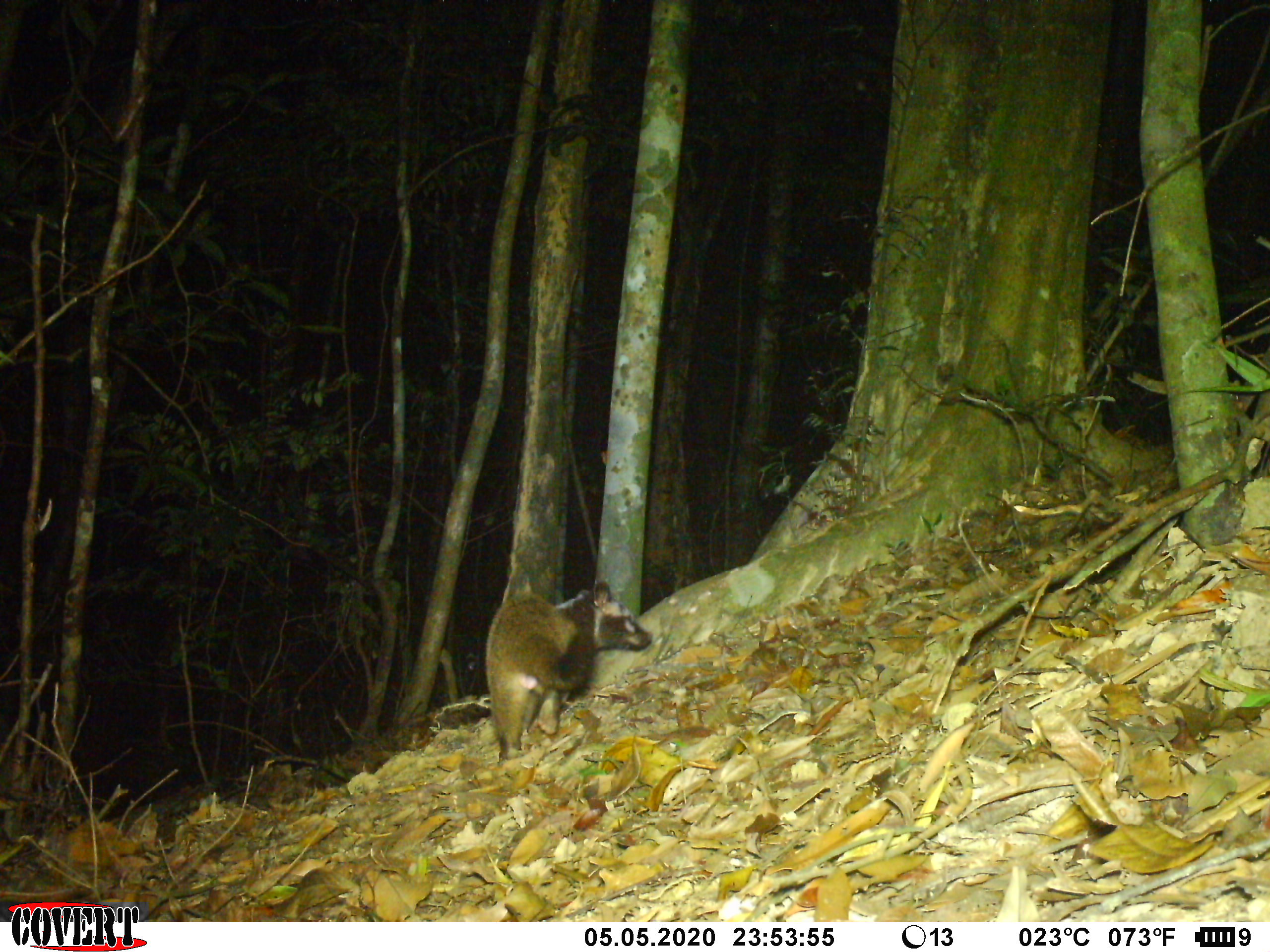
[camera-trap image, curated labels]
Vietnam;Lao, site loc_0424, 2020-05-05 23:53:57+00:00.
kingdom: Animalia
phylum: Chordata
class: Mammalia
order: Carnivora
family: Viverridae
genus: Paguma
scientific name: Paguma larvata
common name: masked palm civet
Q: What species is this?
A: Masked palm civet (Paguma larvata).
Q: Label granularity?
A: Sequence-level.